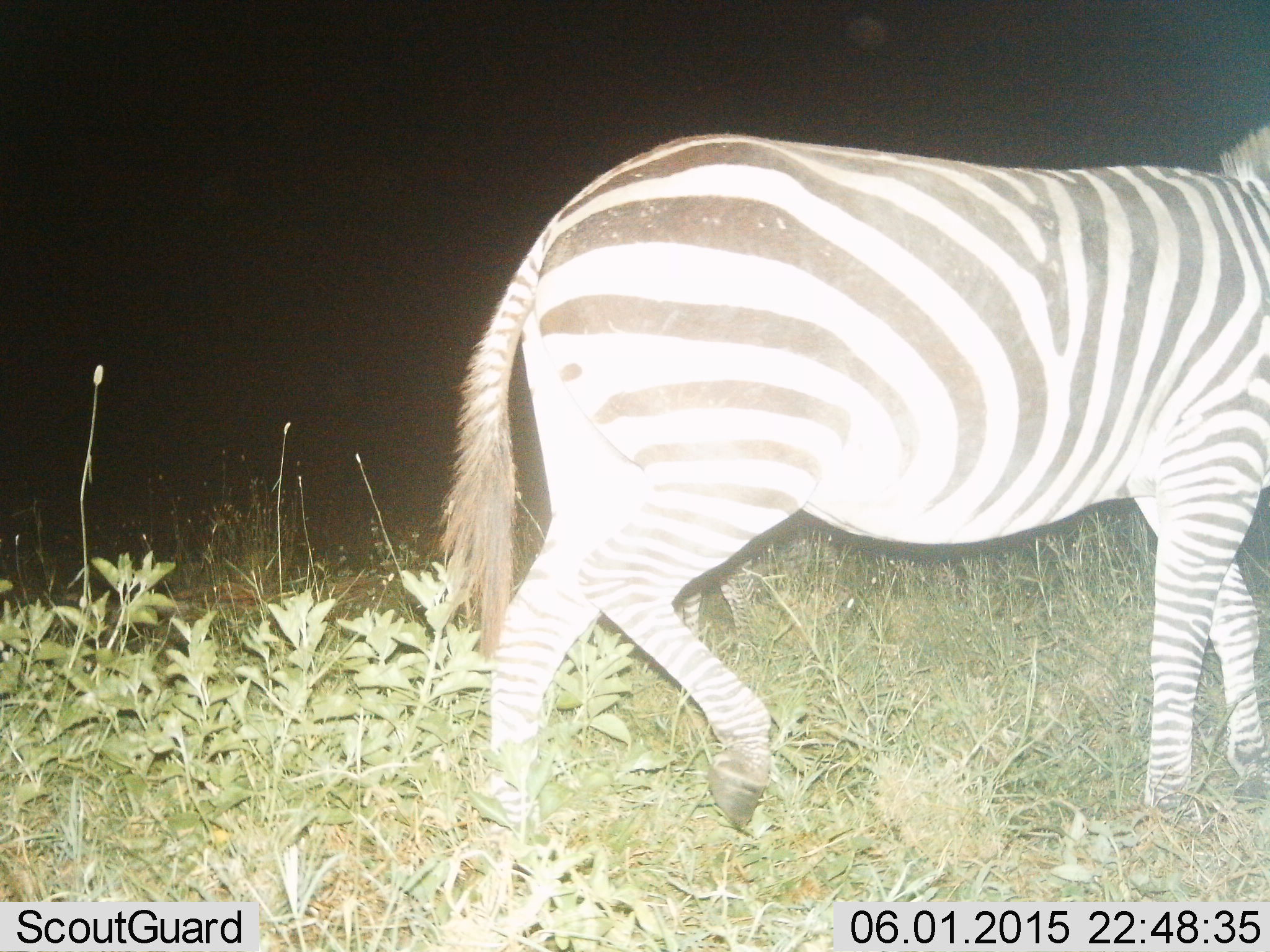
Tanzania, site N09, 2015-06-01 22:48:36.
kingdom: Animalia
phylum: Chordata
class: Mammalia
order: Perissodactyla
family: Equidae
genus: Equus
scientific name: Equus quagga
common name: plains zebra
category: zebra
Zebra (plains zebra) (Equus quagga), count 1. Behavior (volunteer vote fractions): standing 20%, resting 0%, moving 90%, interacting 0%. Young present (vote fraction): 0%. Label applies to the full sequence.